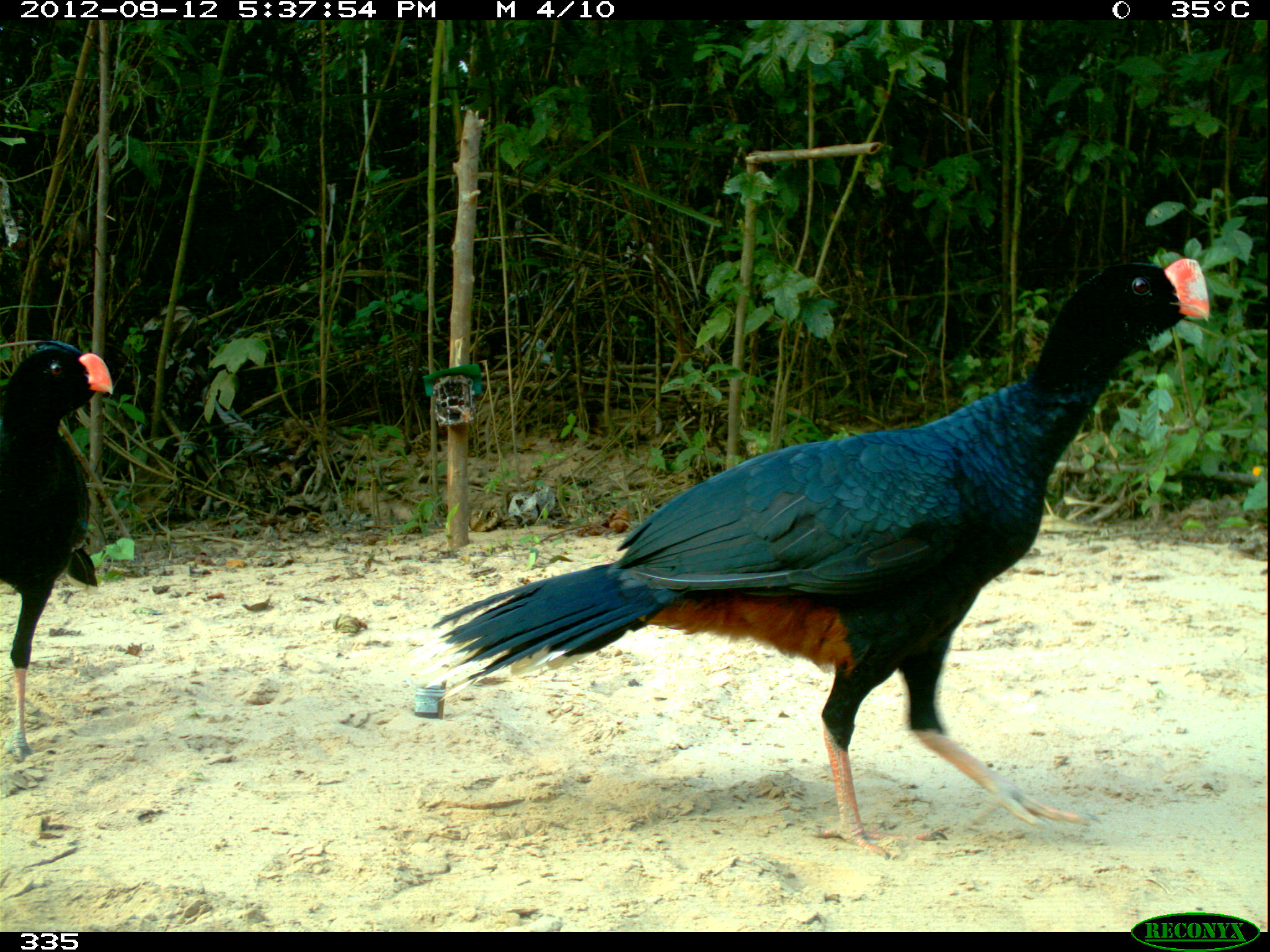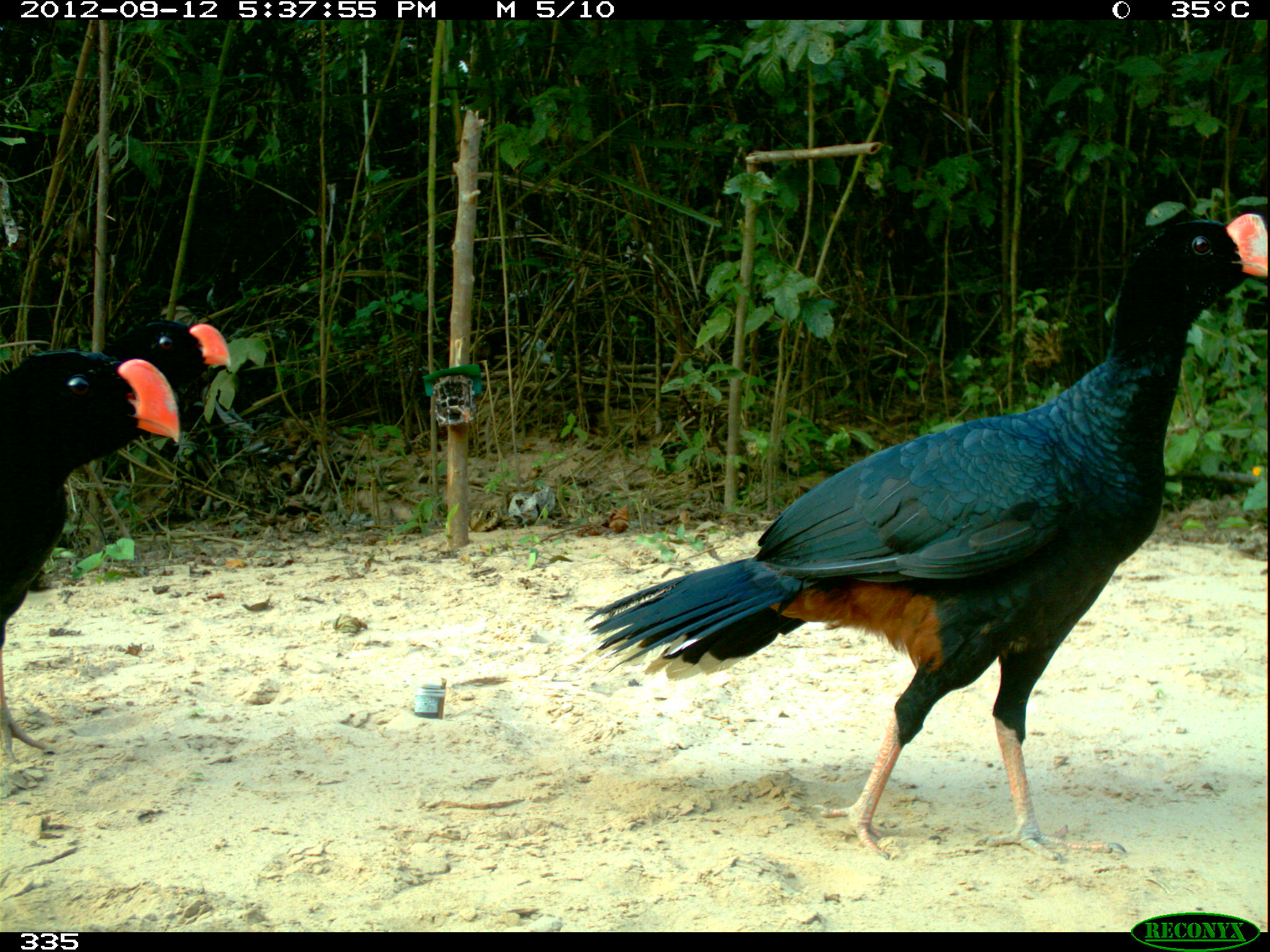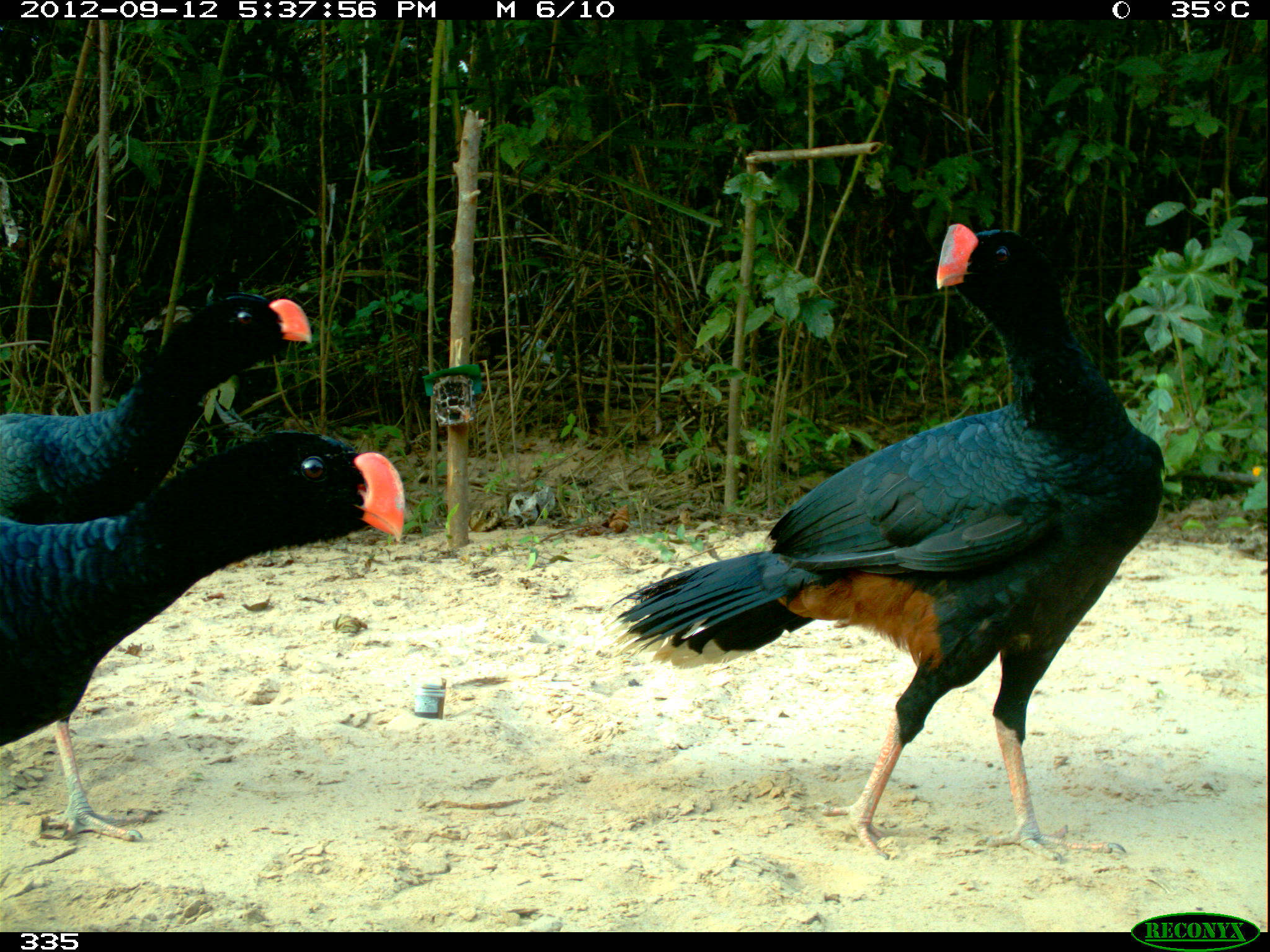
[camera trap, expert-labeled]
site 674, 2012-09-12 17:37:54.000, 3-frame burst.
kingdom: Animalia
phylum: Chordata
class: Aves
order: Galliformes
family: Cracidae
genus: Mitu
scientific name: Mitu tuberosum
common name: razor-billed curassow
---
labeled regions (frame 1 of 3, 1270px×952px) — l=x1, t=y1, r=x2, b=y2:
mitu tuberosum: l=432, t=254, r=1212, b=867; l=1, t=341, r=114, b=770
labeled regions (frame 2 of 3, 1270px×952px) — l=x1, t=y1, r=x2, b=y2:
mitu tuberosum: l=577, t=206, r=1266, b=868; l=0, t=344, r=187, b=766; l=99, t=314, r=236, b=394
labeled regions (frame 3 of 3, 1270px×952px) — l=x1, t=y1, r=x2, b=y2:
mitu tuberosum: l=603, t=222, r=1168, b=863; l=4, t=425, r=409, b=847; l=0, t=288, r=318, b=531